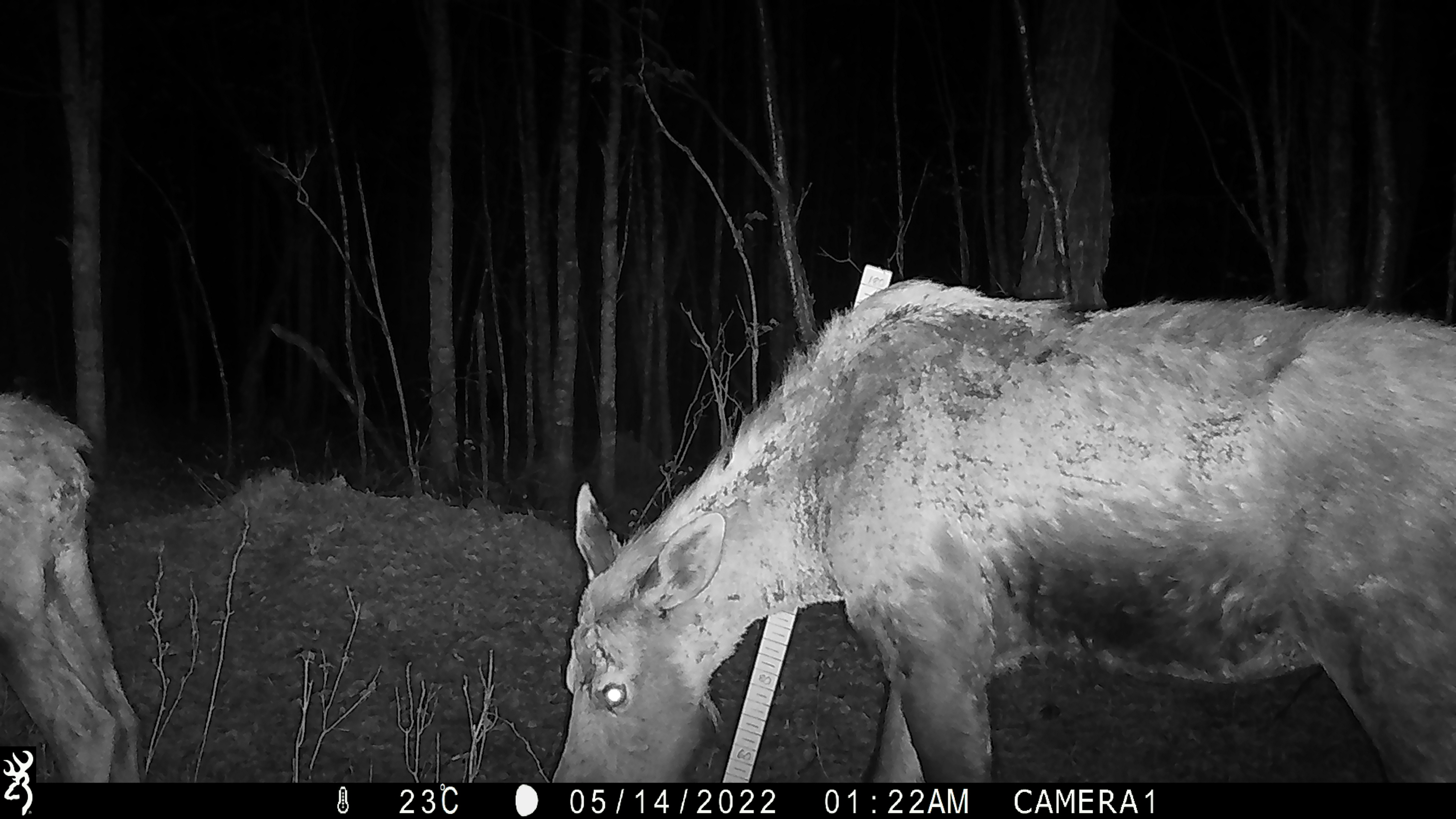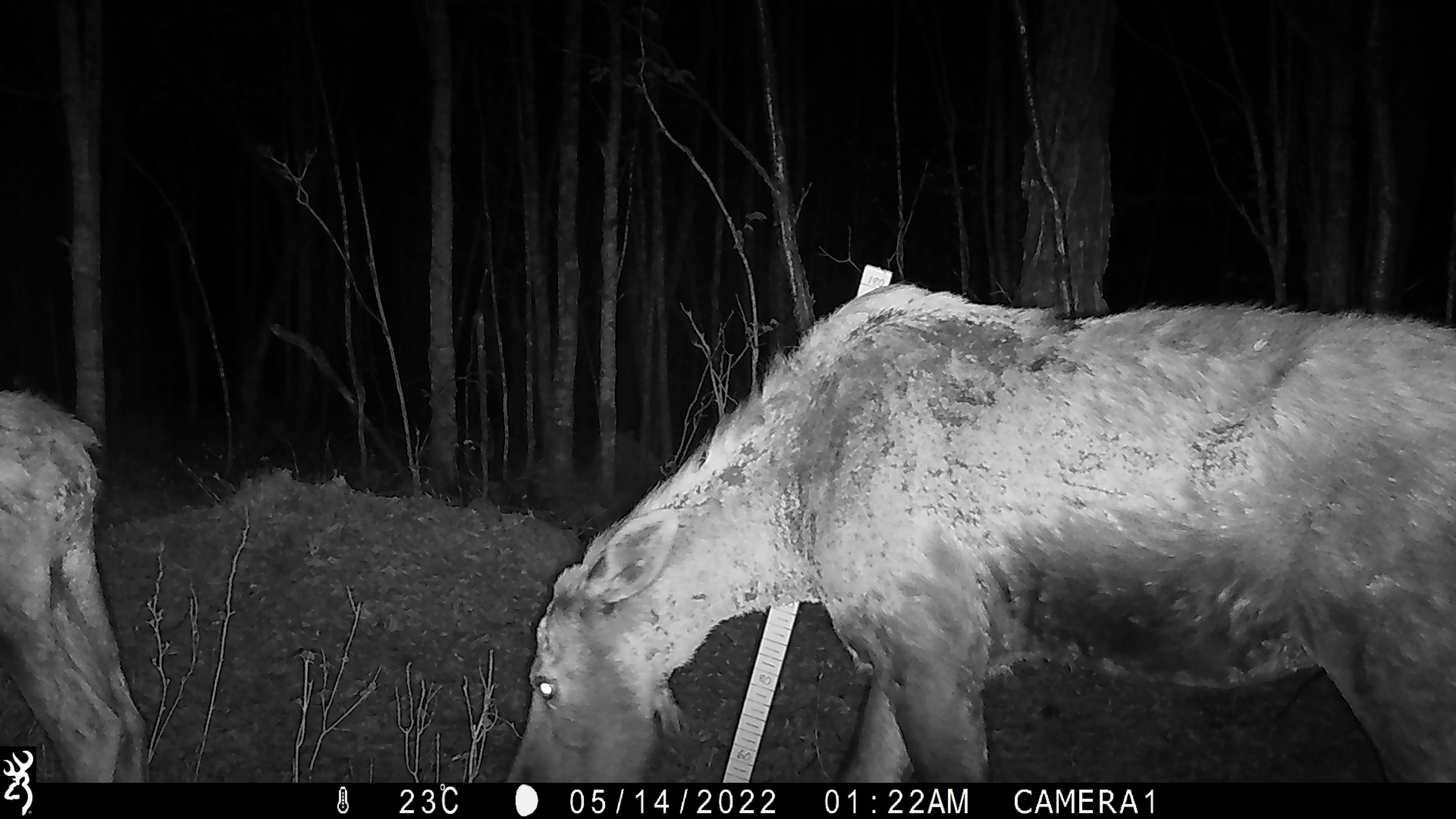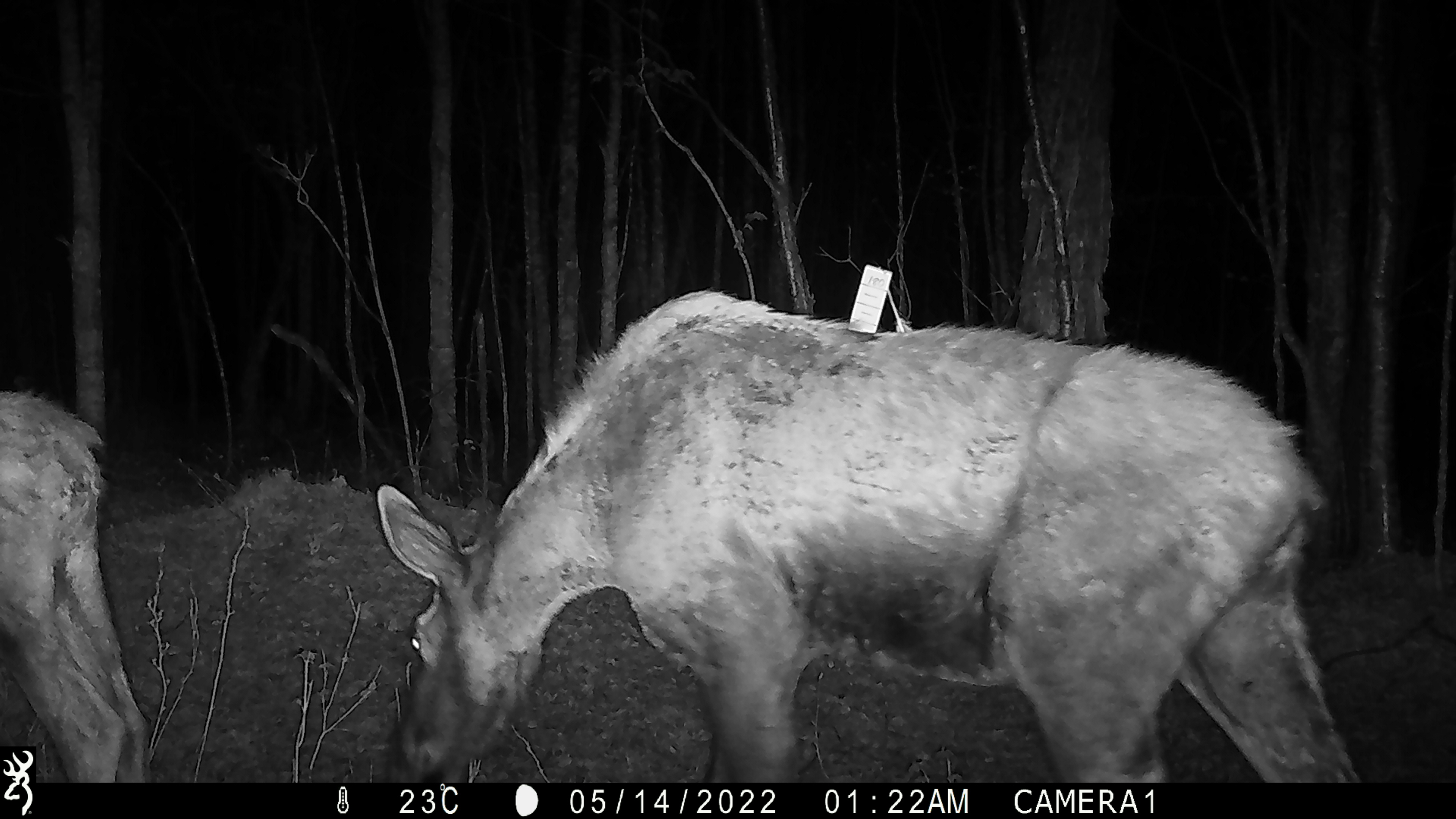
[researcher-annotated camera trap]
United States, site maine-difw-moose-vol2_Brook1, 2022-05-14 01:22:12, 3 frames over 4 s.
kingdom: Animalia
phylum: Chordata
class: Mammalia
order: Artiodactyla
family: Cervidae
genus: Alces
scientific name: Alces alces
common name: moose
Moose (Alces alces).